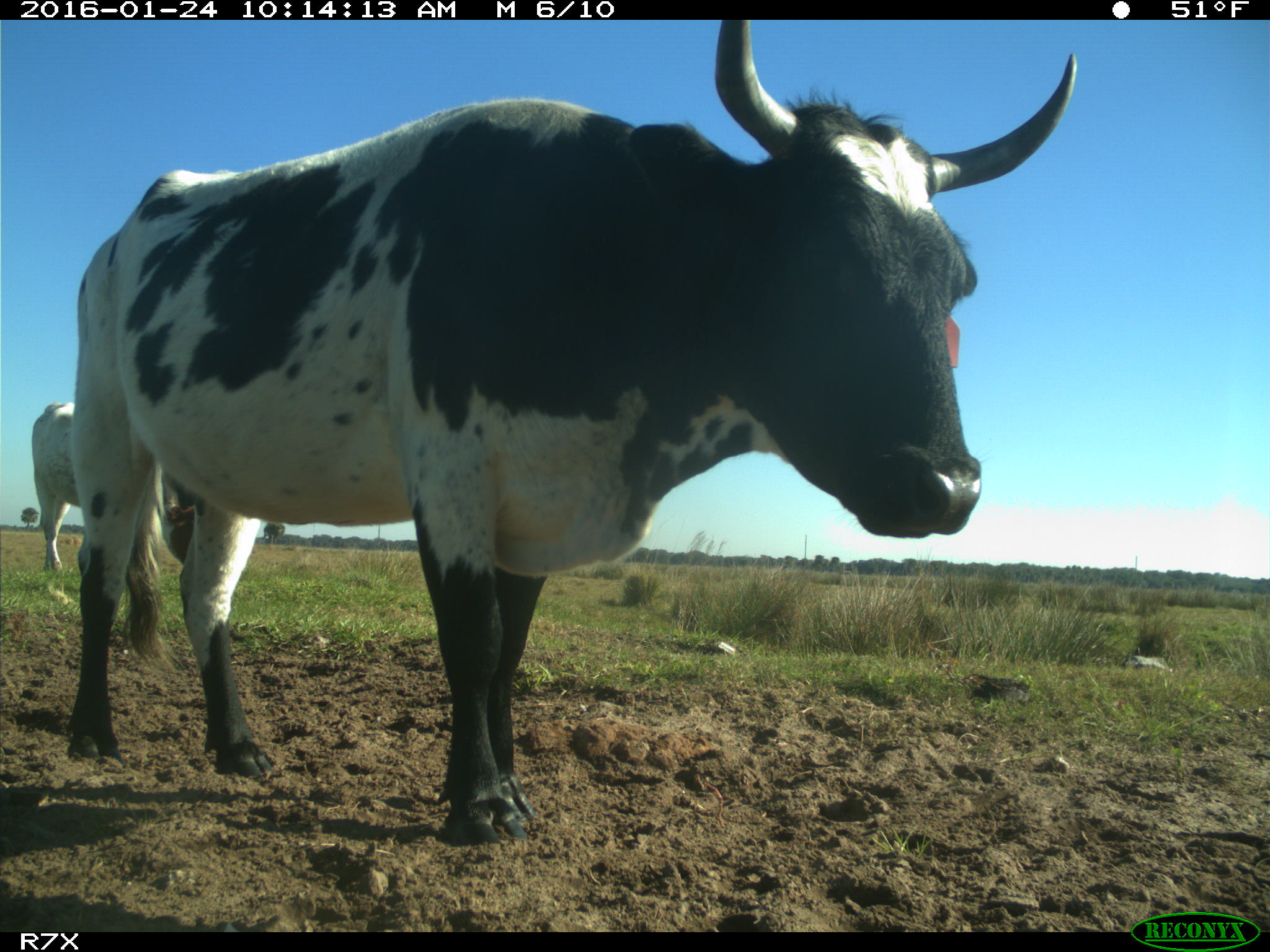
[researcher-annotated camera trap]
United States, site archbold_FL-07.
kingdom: Animalia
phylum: Chordata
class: Mammalia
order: Artiodactyla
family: Bovidae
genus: Bos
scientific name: Bos taurus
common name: domestic cow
Bos taurus (domestic cow).